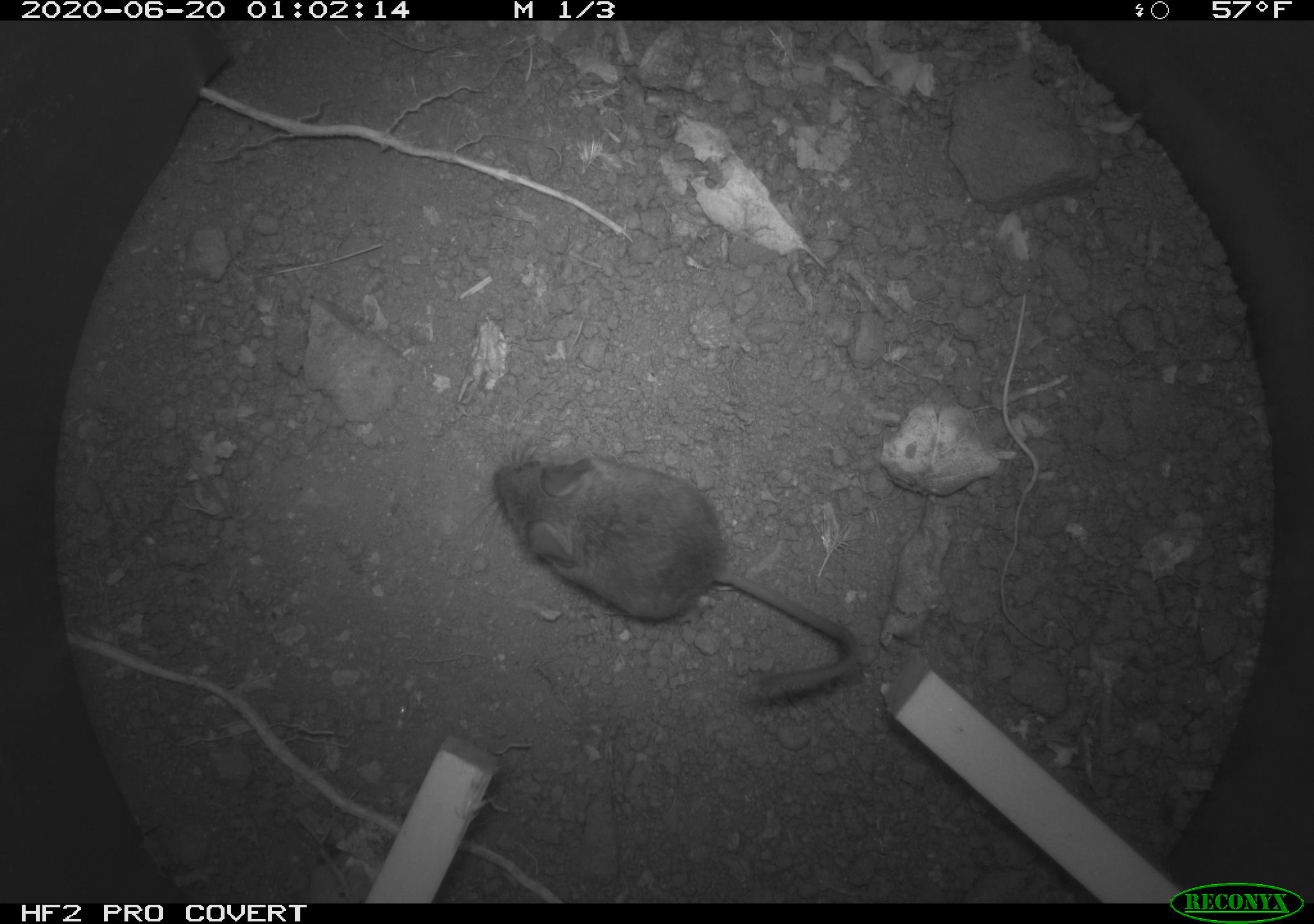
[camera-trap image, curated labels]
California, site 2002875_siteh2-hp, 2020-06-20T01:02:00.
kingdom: Animalia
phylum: Chordata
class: Mammalia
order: Rodentia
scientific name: Rodentia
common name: mouse species